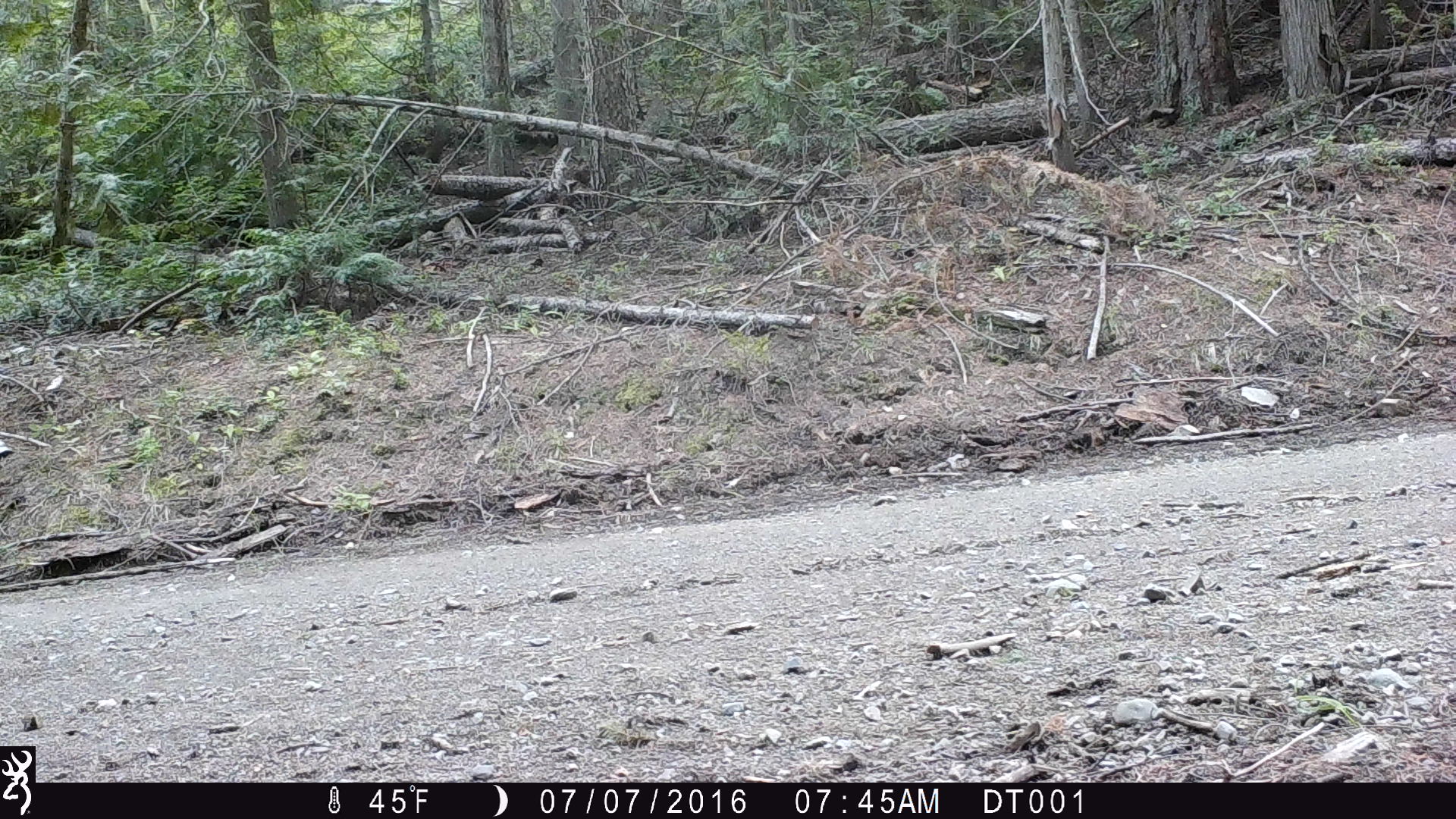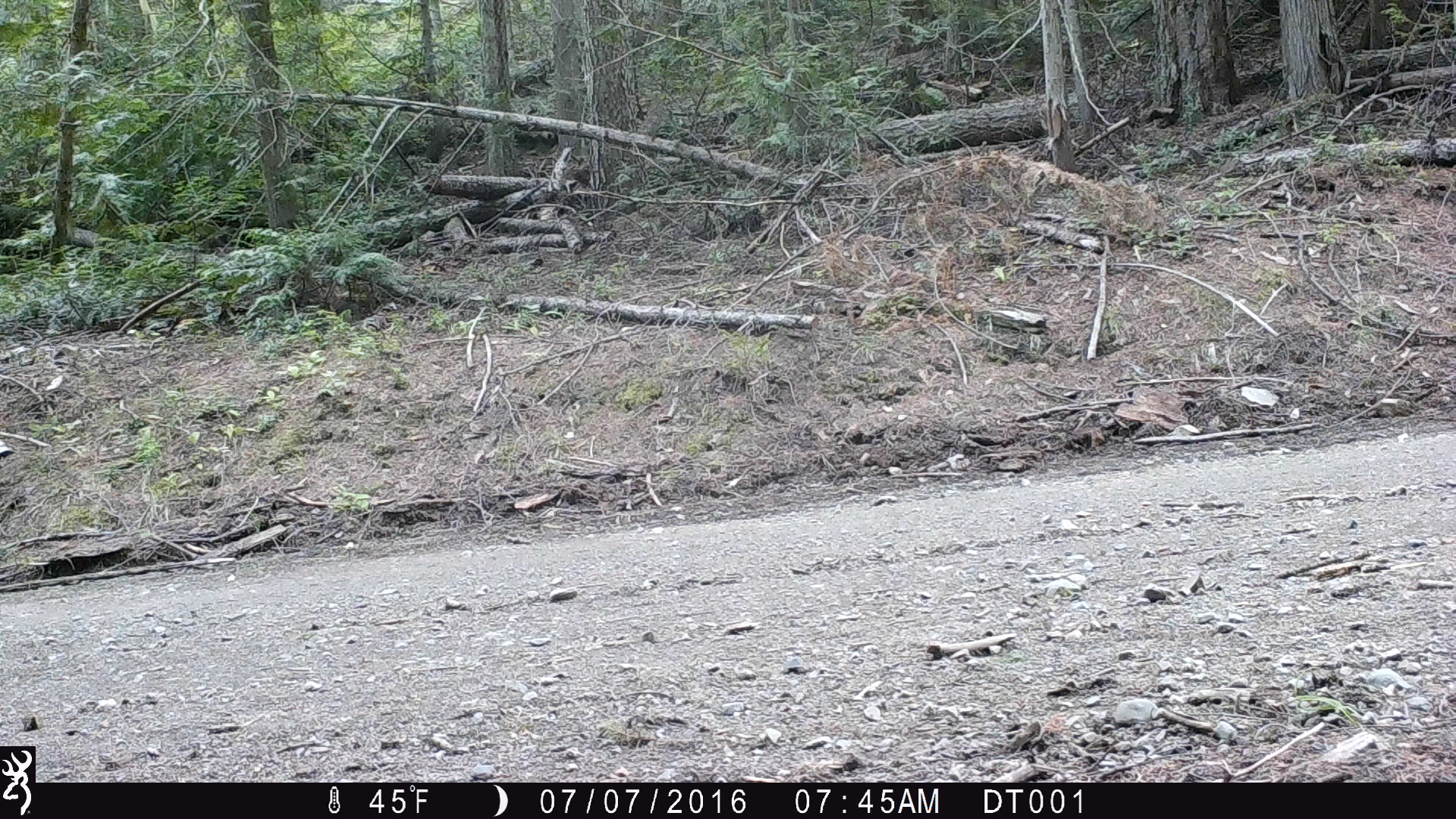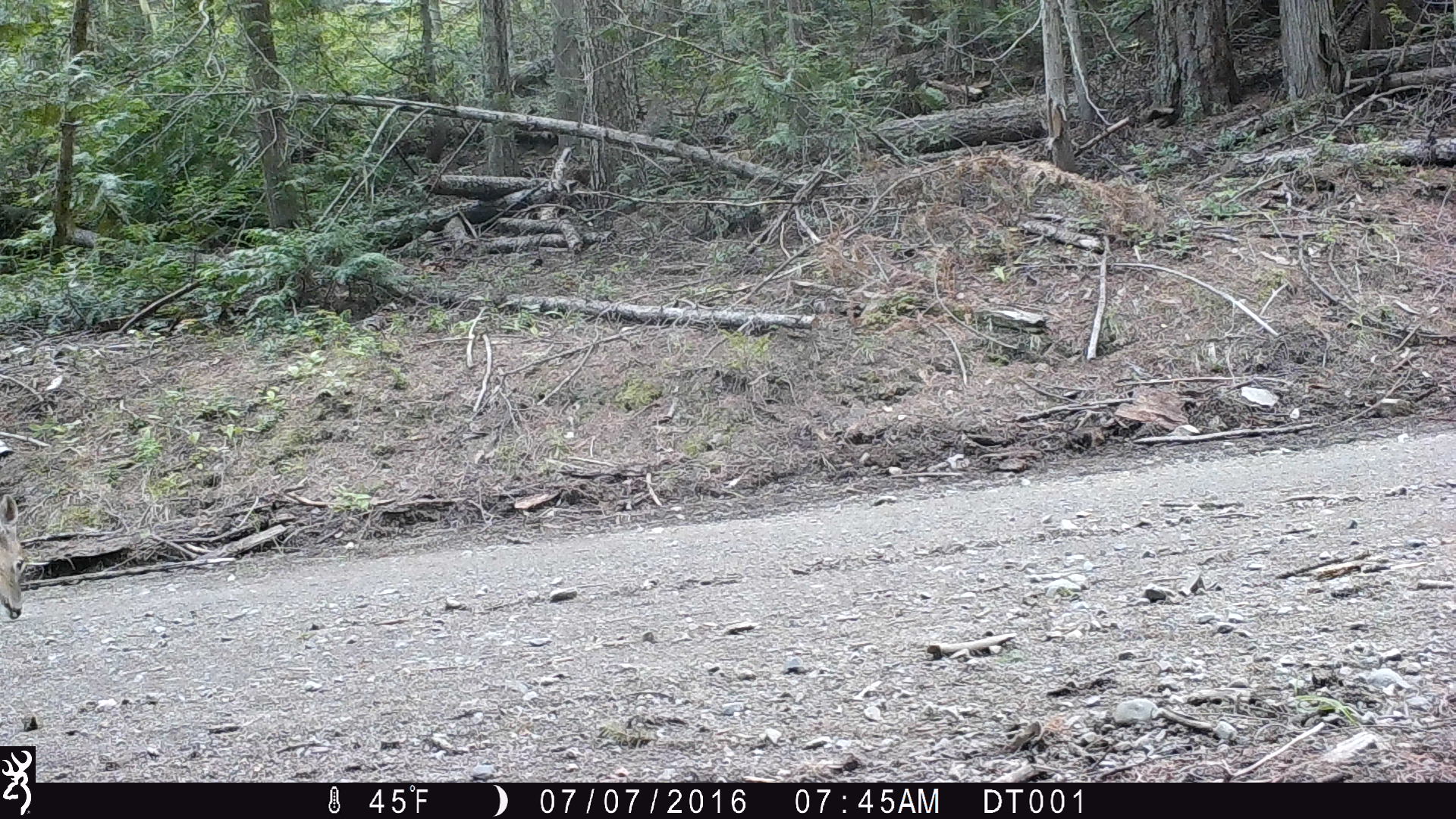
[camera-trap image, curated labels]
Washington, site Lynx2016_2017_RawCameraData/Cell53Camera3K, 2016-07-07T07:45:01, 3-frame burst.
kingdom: Animalia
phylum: Chordata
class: Mammalia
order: Artiodactyla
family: Cervidae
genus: Odocoileus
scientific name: Odocoileus virginianus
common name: white-tailed deer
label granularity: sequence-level